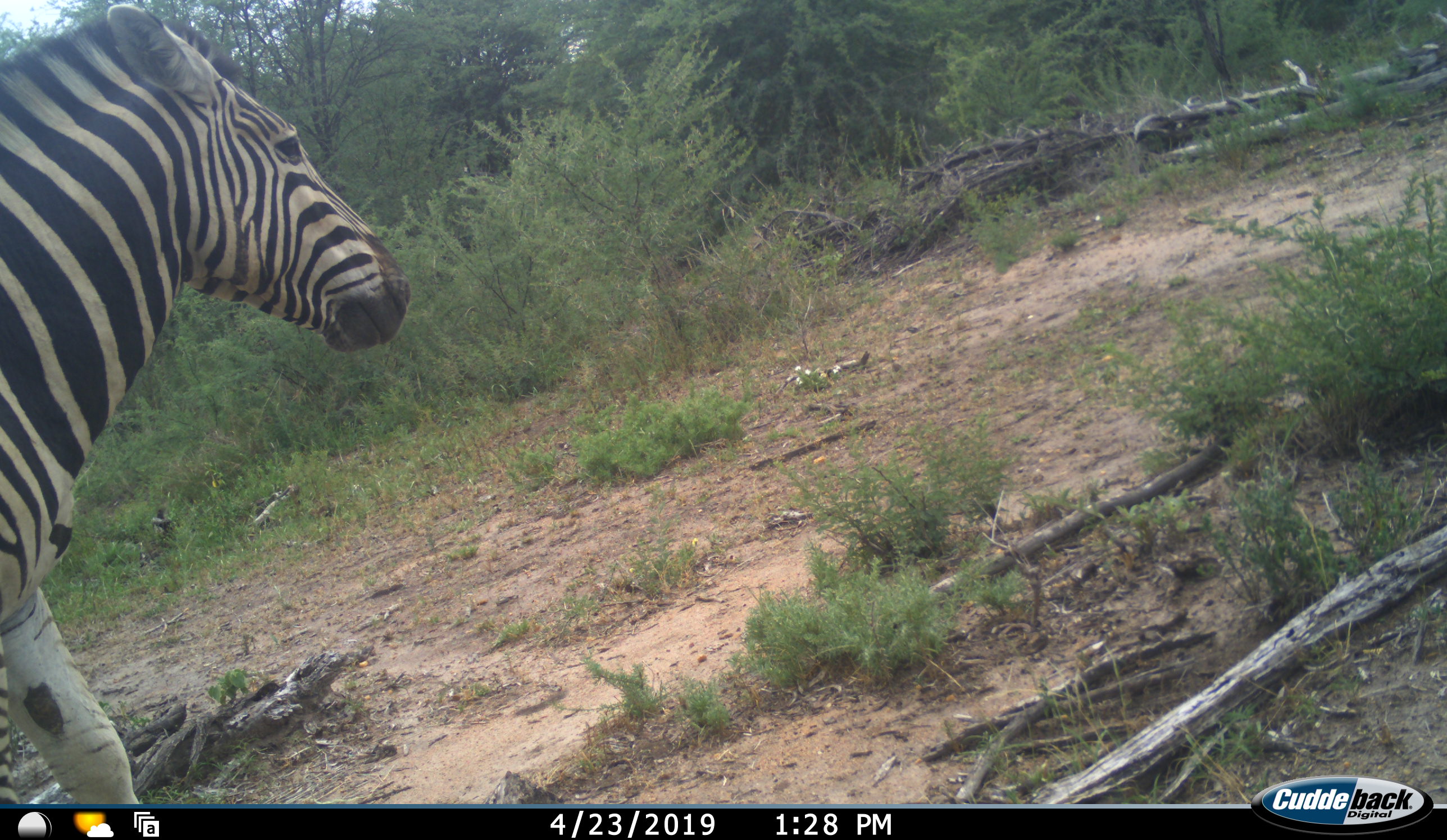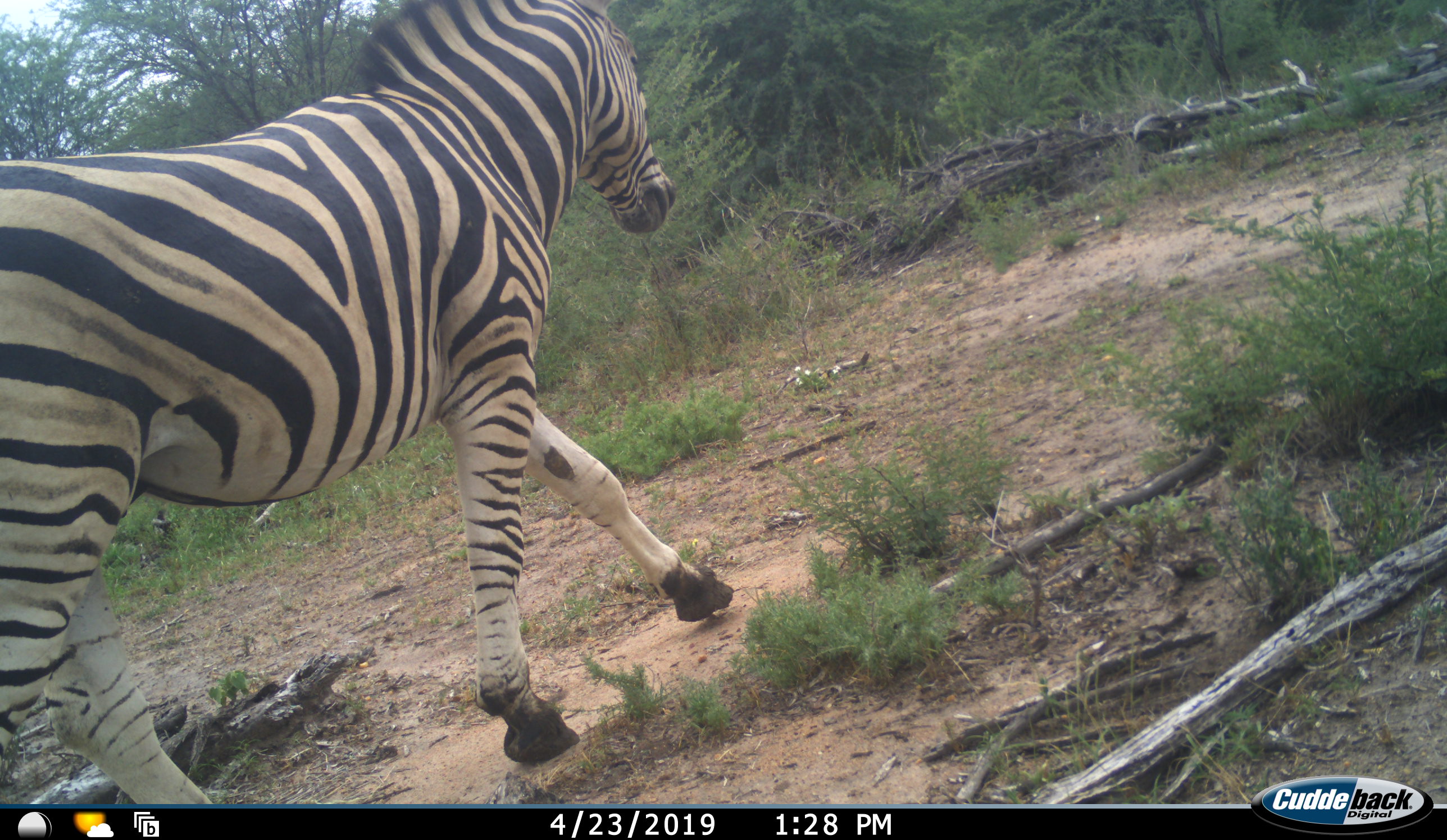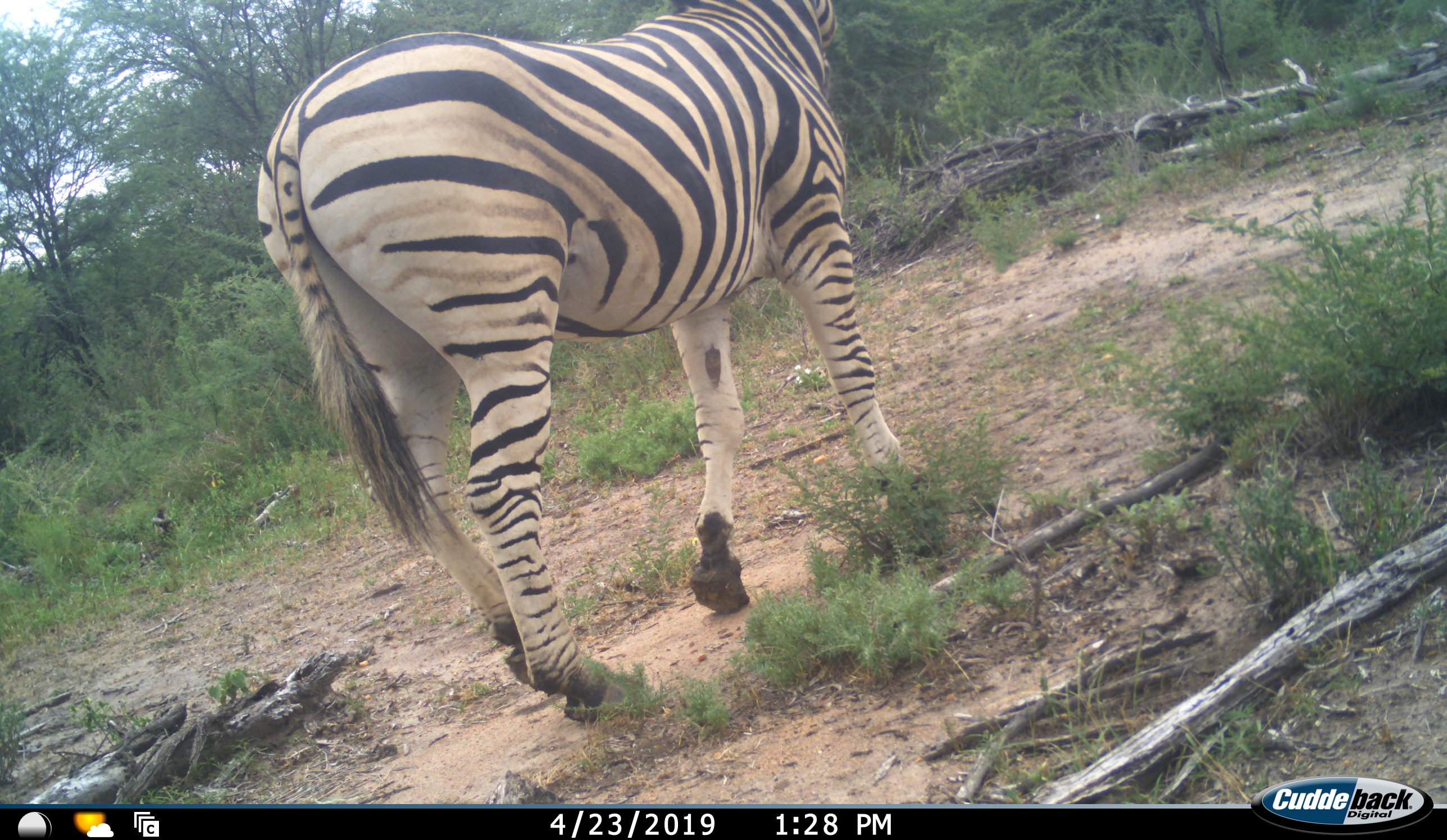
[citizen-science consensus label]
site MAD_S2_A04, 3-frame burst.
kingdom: Animalia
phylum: Chordata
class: Mammalia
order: Perissodactyla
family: Equidae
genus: Equus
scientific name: Equus quagga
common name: plains zebra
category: zebraplains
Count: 1.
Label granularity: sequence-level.